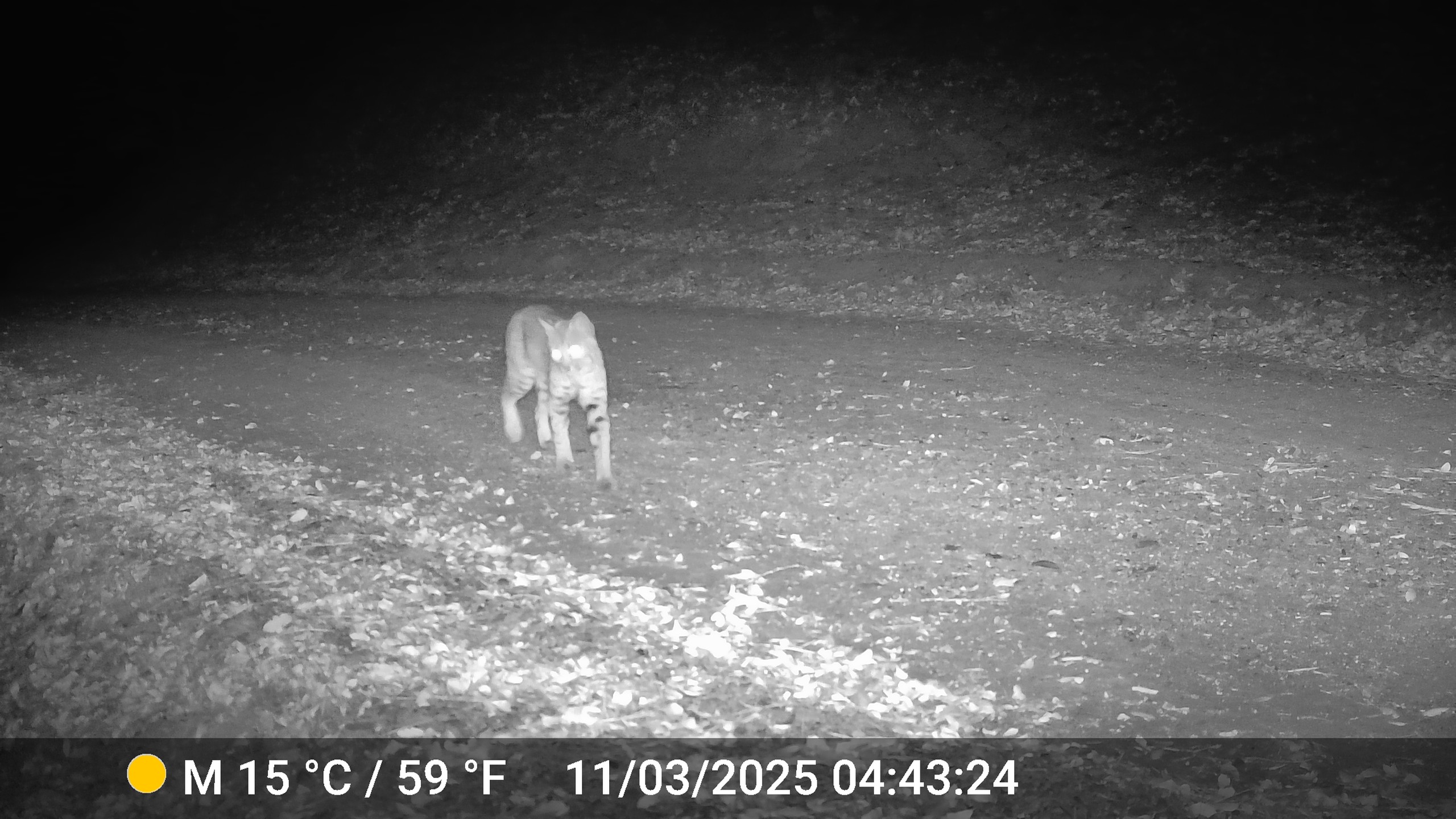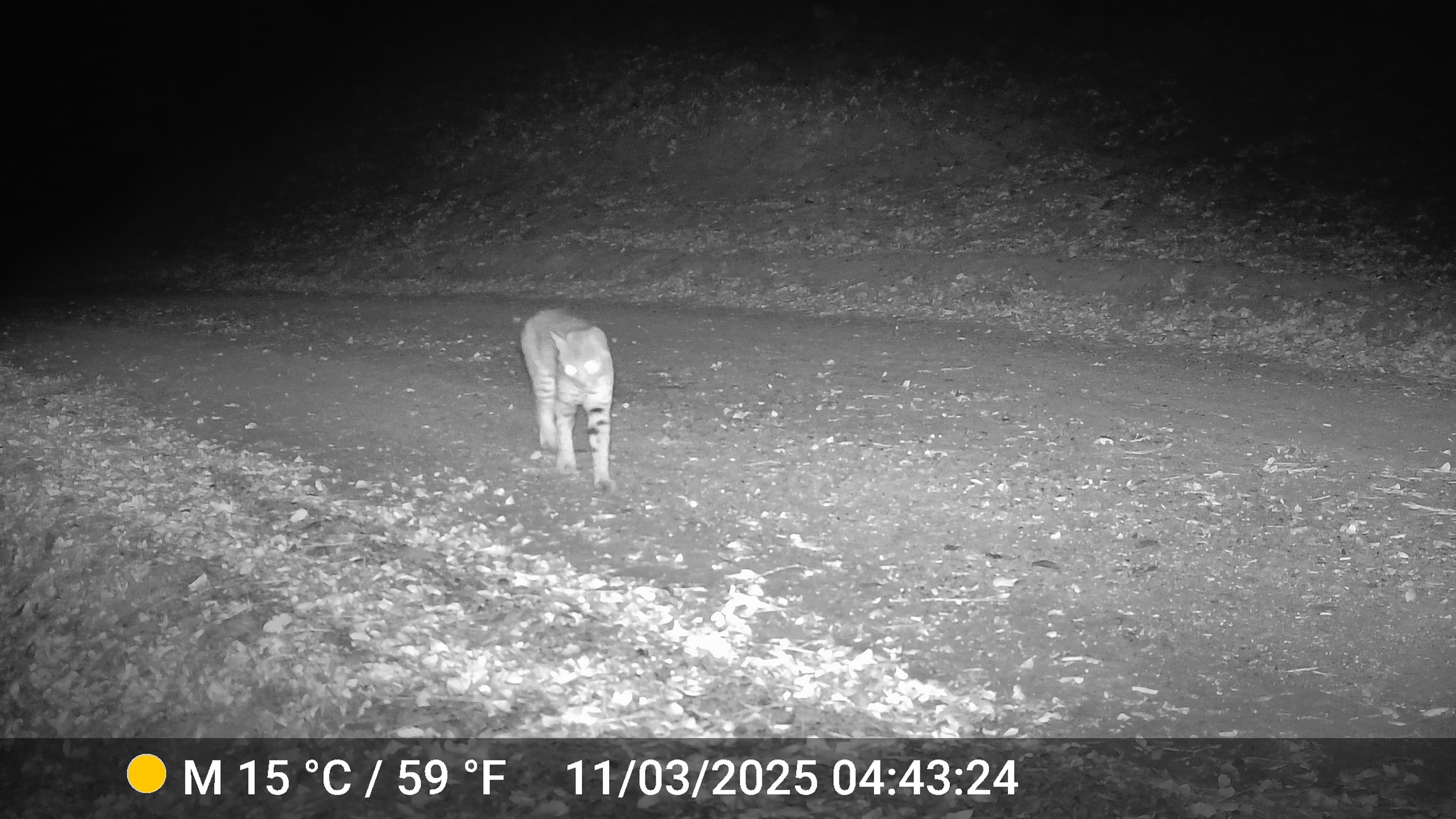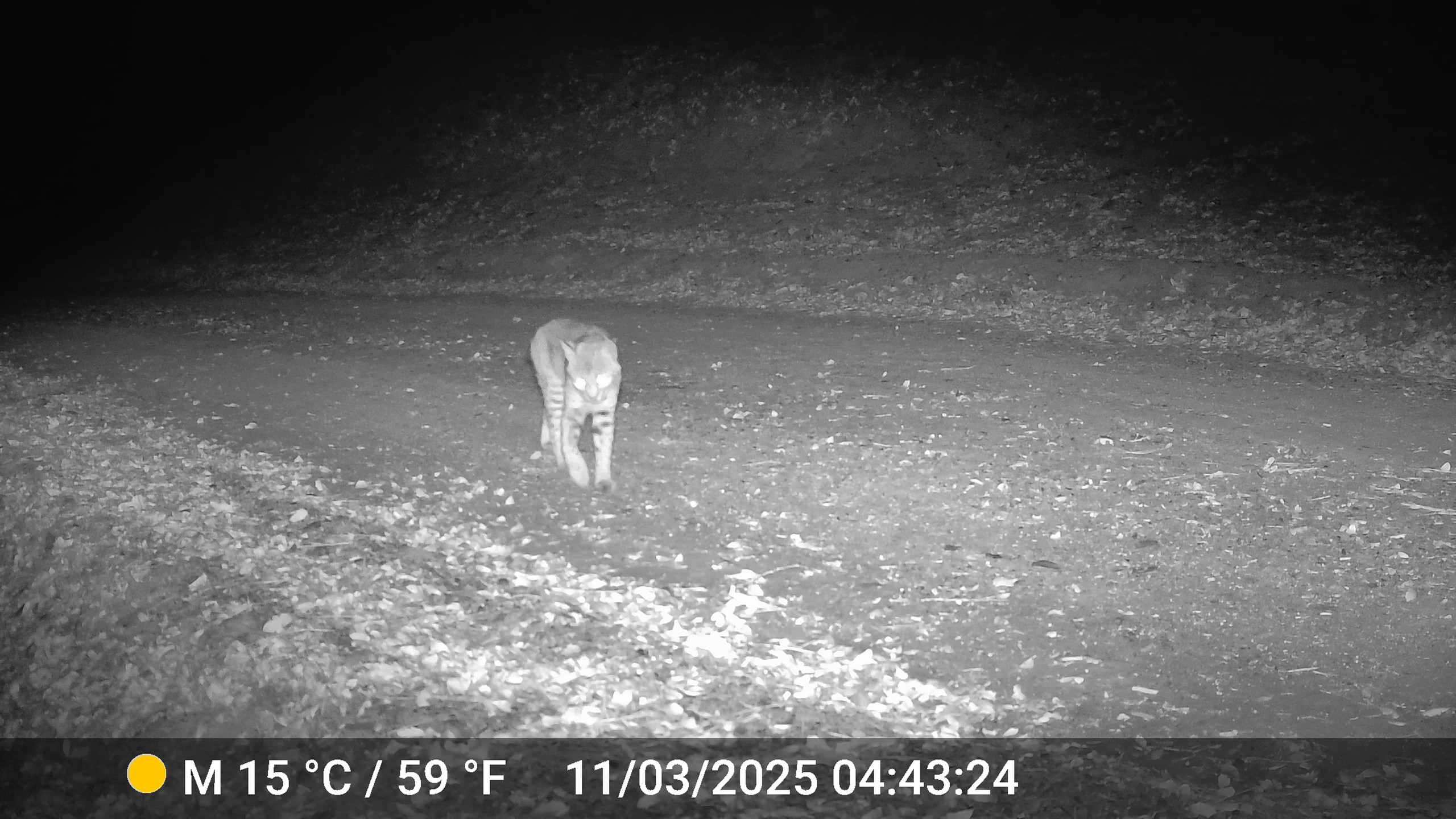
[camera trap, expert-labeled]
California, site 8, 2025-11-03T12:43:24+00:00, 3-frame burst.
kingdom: Animalia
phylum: Chordata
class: Mammalia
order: Carnivora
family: Felidae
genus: Lynx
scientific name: Lynx rufus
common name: bobcat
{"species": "bobcat (Lynx rufus)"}